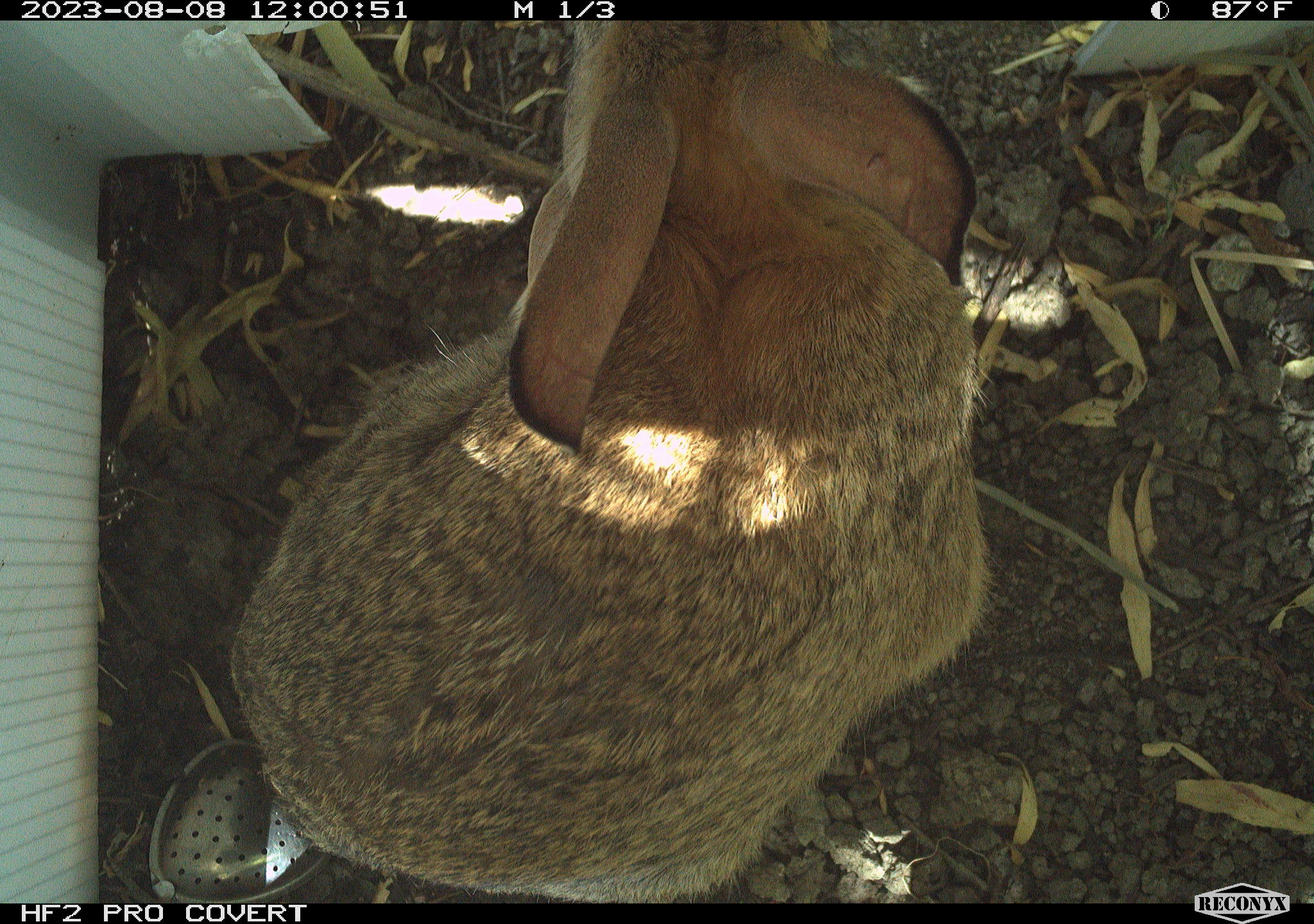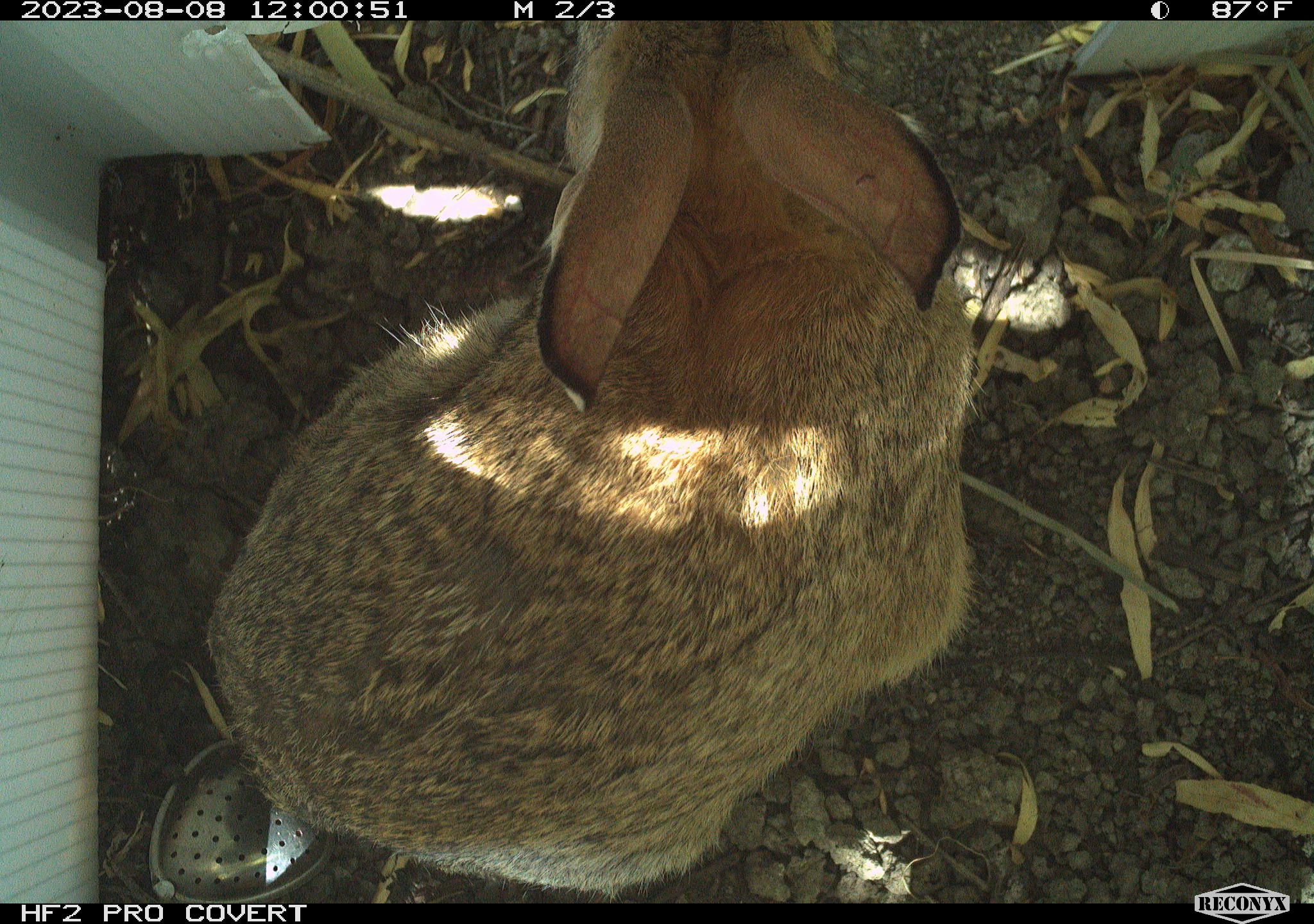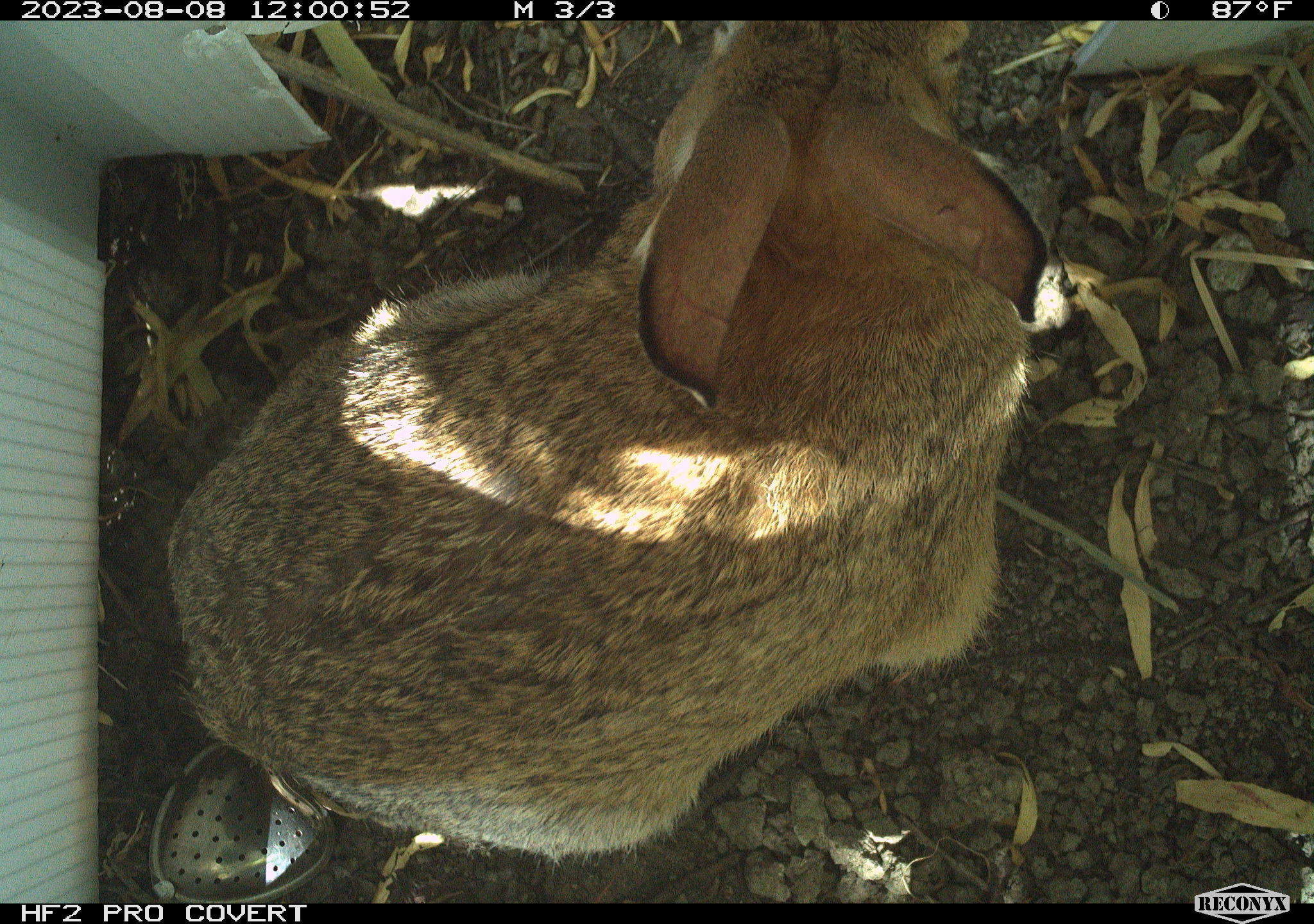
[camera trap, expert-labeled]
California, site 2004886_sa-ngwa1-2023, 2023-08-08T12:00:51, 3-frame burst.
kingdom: Animalia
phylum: Chordata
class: Mammalia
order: Lagomorpha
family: Leporidae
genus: Sylvilagus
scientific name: Sylvilagus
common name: cottontail rabbits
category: sylvilagus species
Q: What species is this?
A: Sylvilagus species (cottontail rabbits) (Sylvilagus).